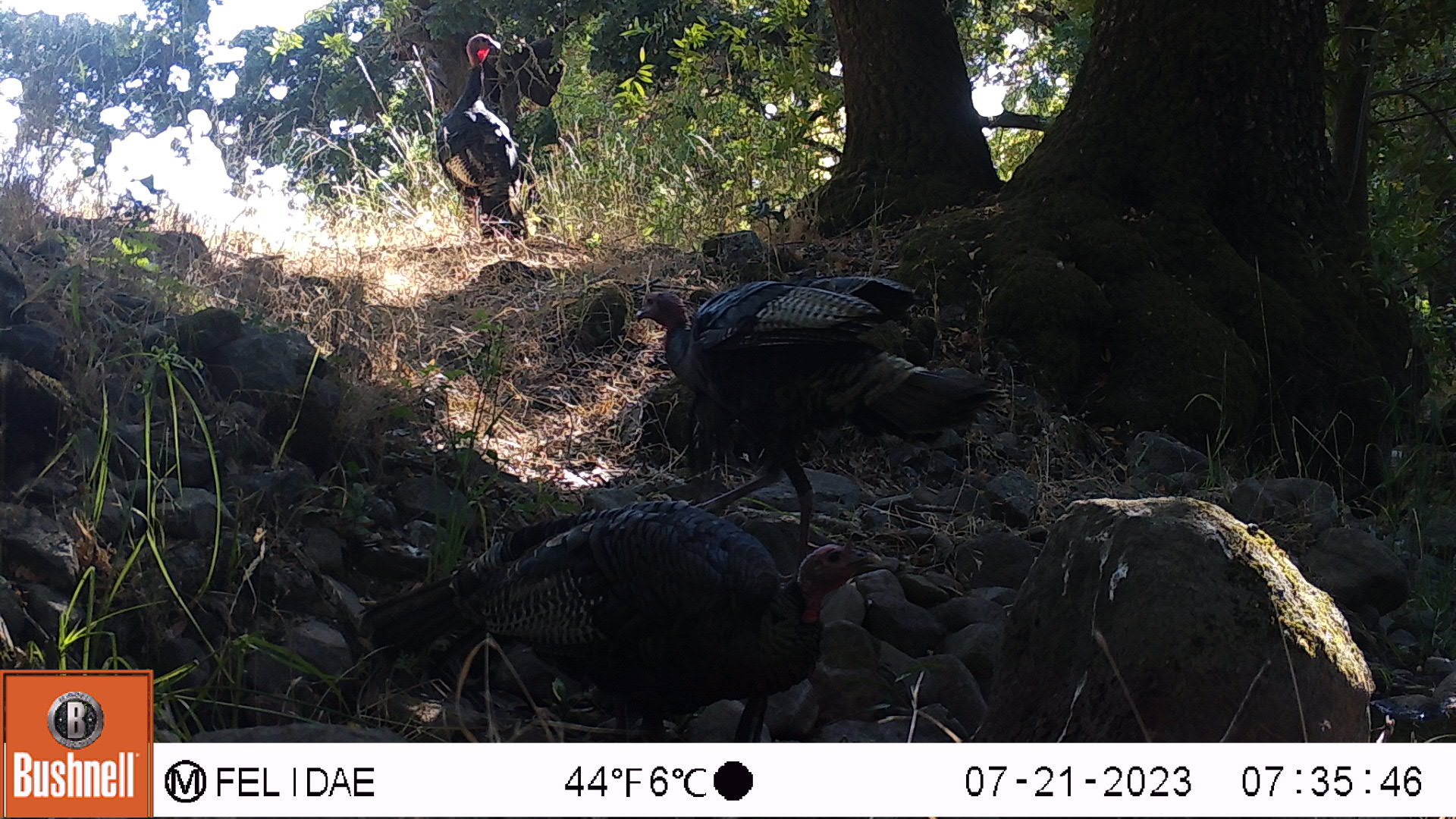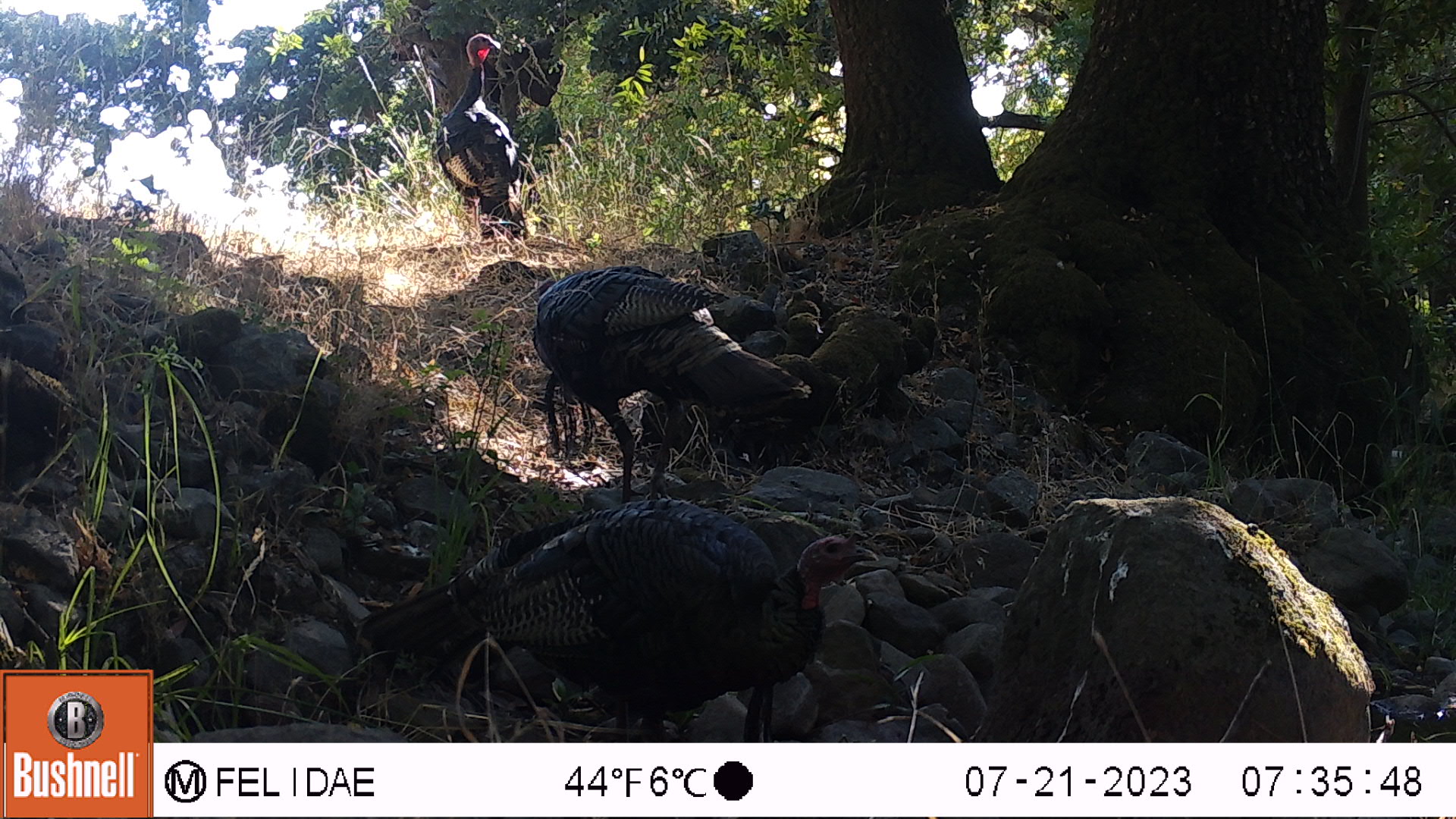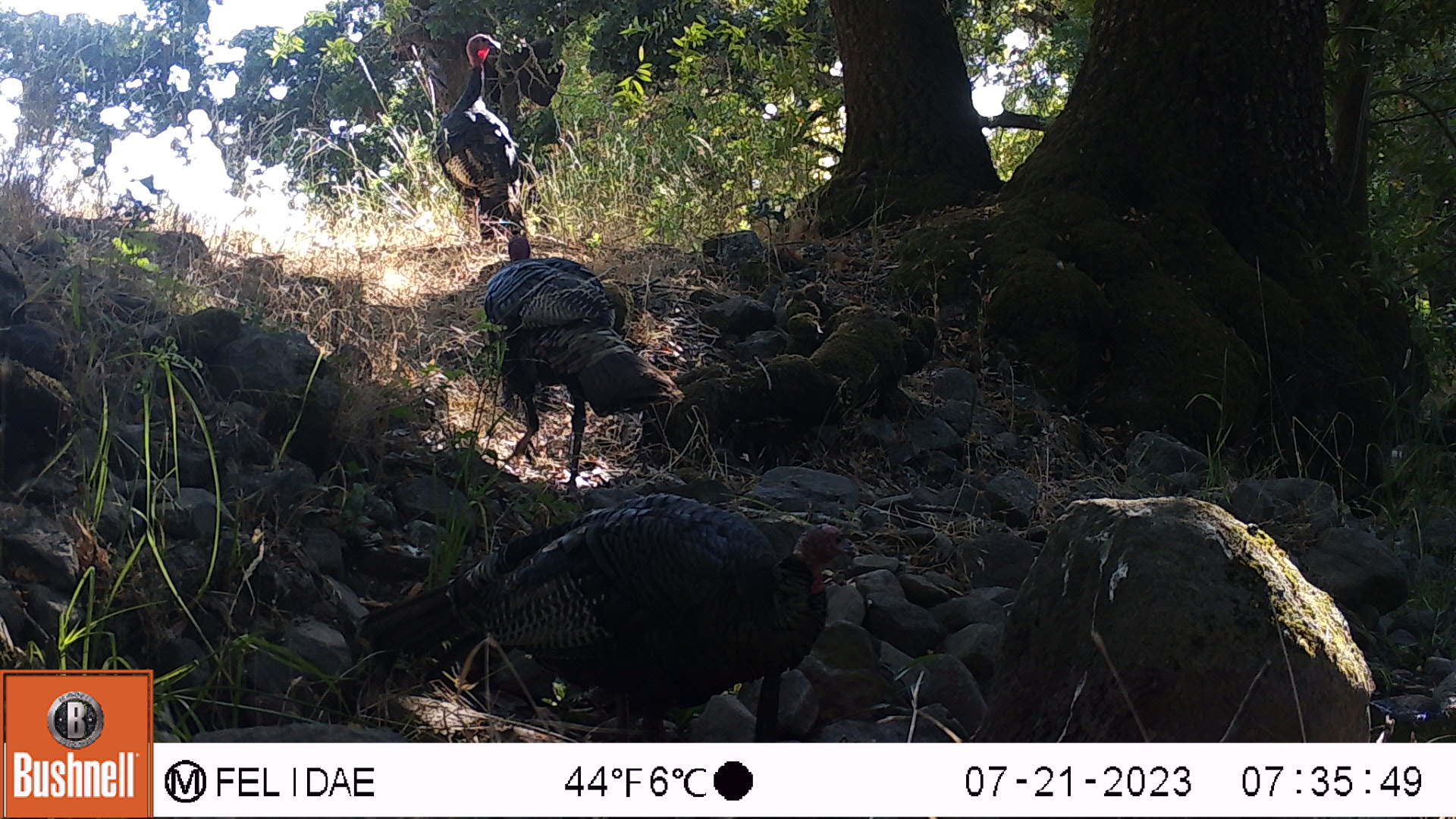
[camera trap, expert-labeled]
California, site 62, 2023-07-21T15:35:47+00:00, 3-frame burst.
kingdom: Animalia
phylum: Chordata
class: Aves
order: Galliformes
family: Phasianidae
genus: Meleagris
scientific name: Meleagris gallopavo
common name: turkey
Turkey (Meleagris gallopavo).